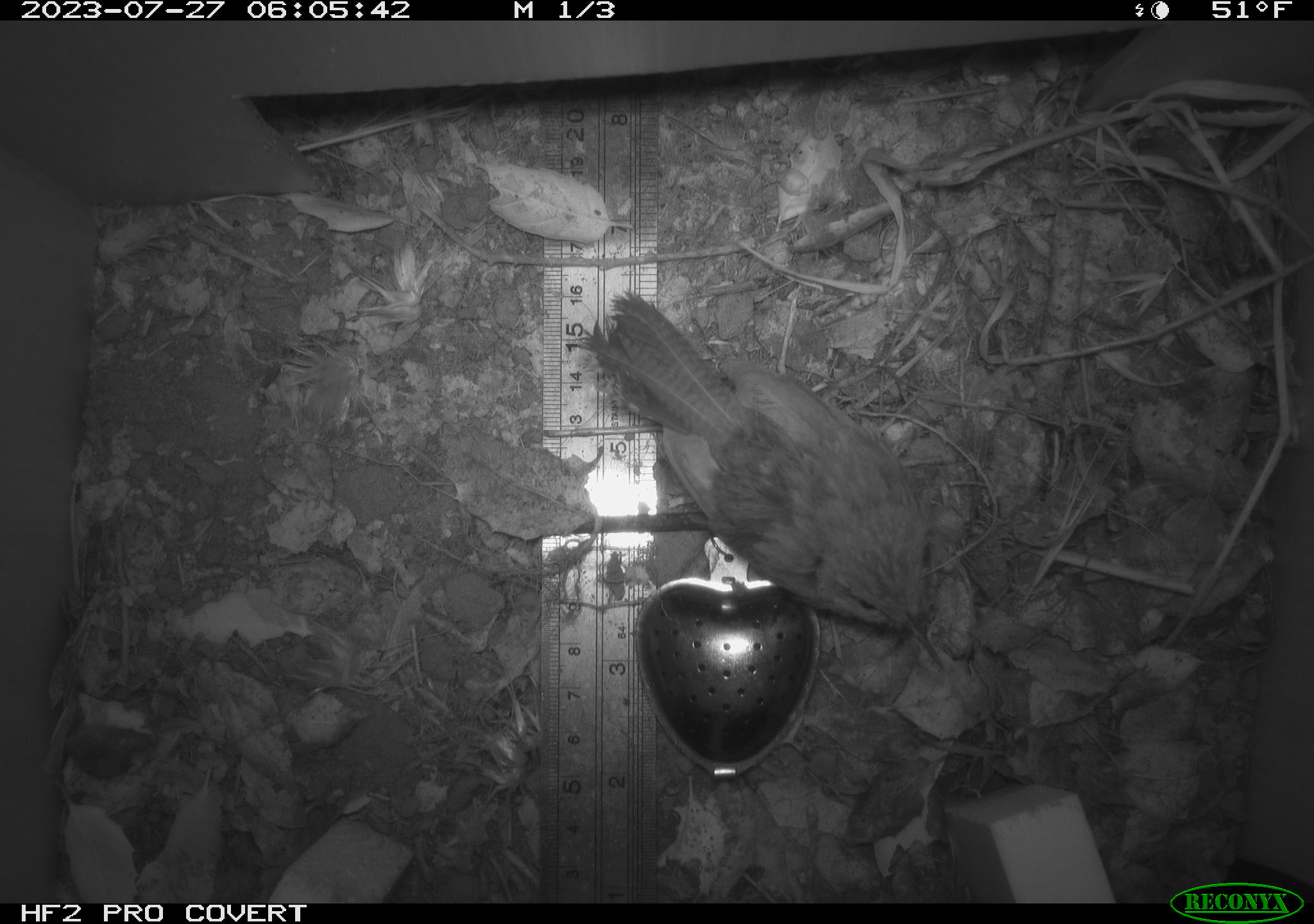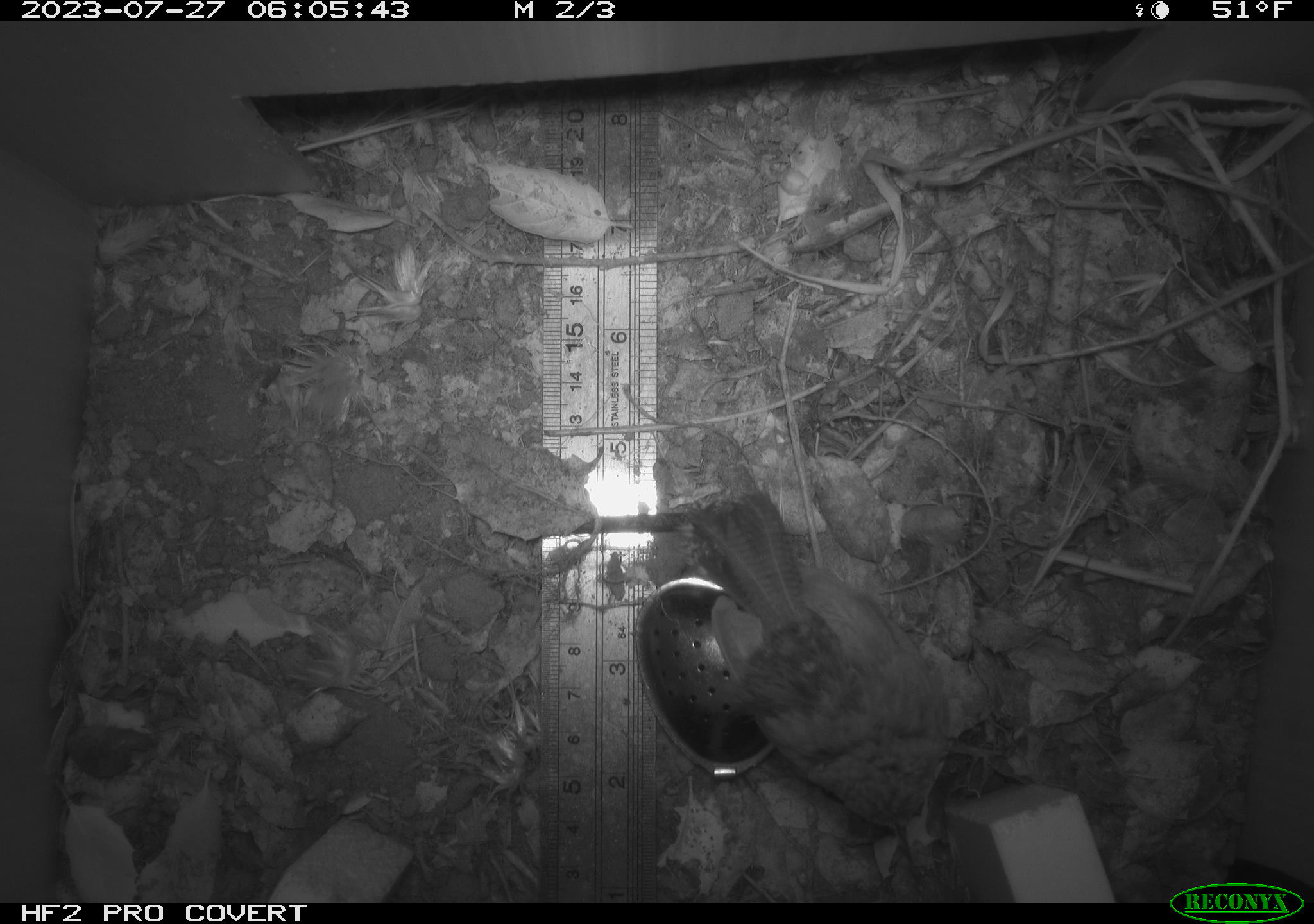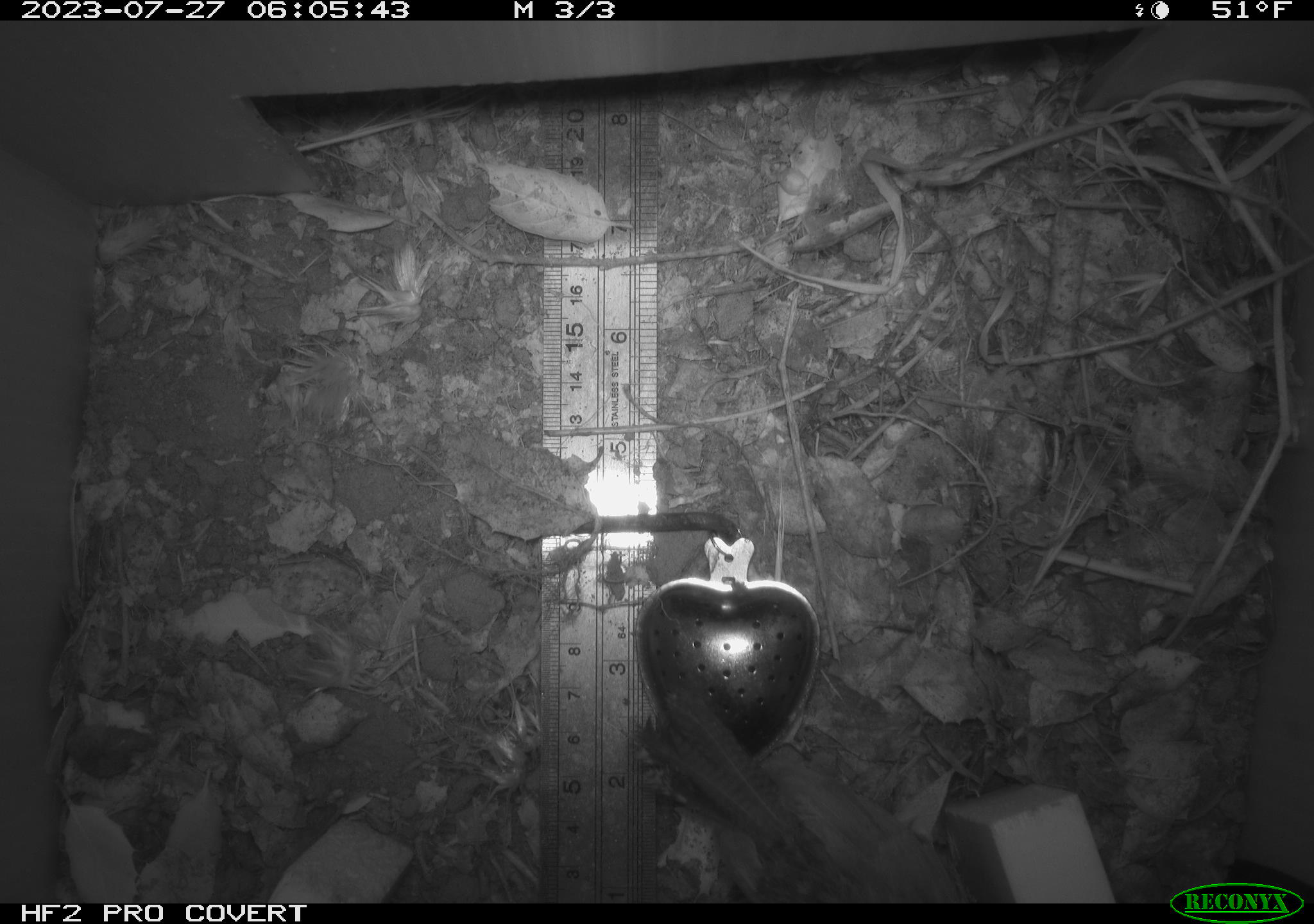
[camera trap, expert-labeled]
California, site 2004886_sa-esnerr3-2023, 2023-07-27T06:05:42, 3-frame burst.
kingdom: Animalia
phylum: Chordata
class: Aves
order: Passeriformes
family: Troglodytidae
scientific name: Troglodytidae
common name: wren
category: troglodytidae family